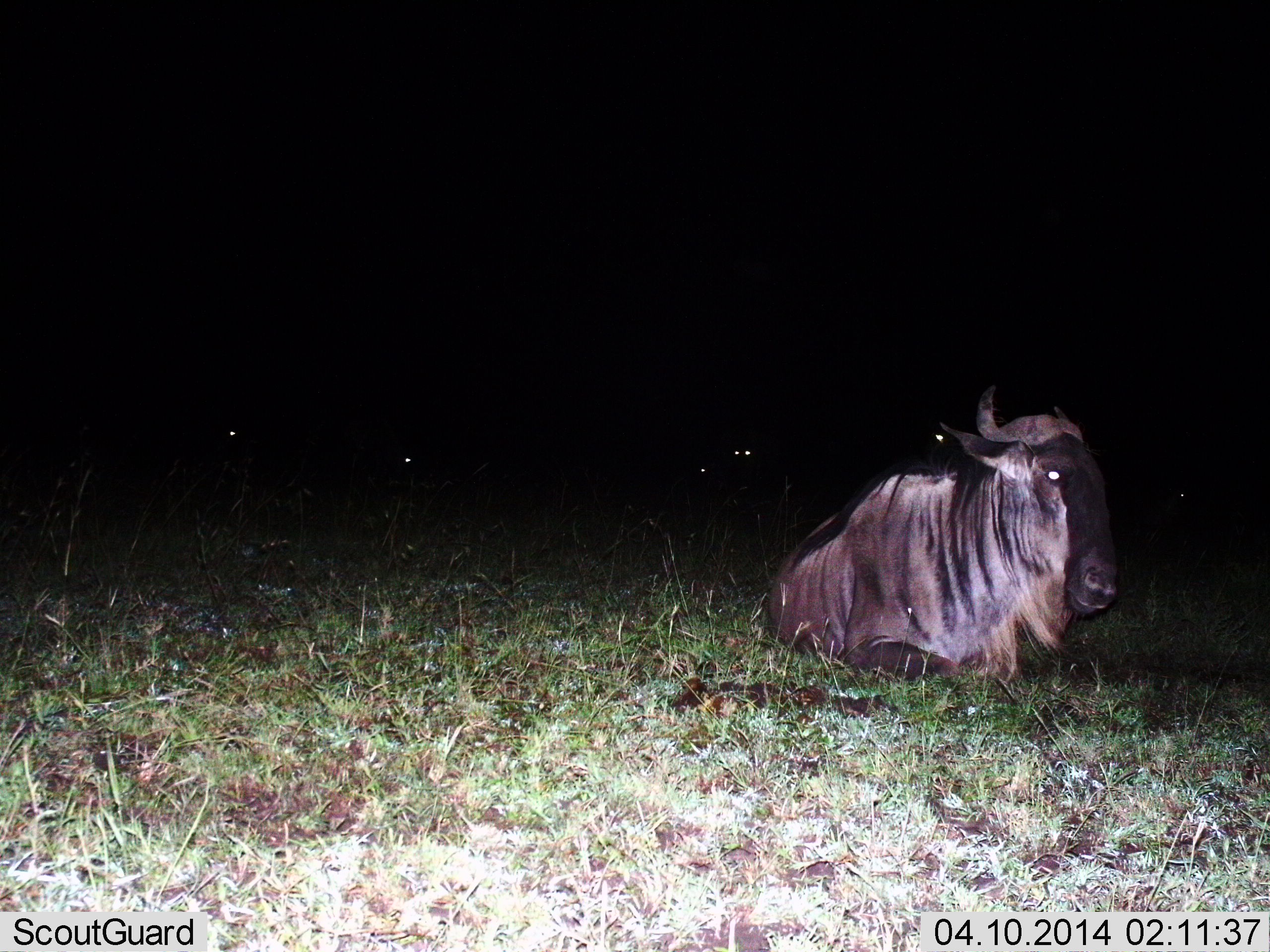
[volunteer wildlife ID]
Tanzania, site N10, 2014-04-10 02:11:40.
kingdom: Animalia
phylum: Chordata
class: Mammalia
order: Artiodactyla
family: Bovidae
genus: Connochaetes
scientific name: Connochaetes taurinus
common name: blue wildebeest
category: wildebeest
Wildebeest (blue wildebeest) (Connochaetes taurinus), count 1. Behavior (volunteer vote fractions): standing 0%, resting 100%, moving 0%, interacting 0%. Young present (vote fraction): 0%. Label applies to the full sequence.